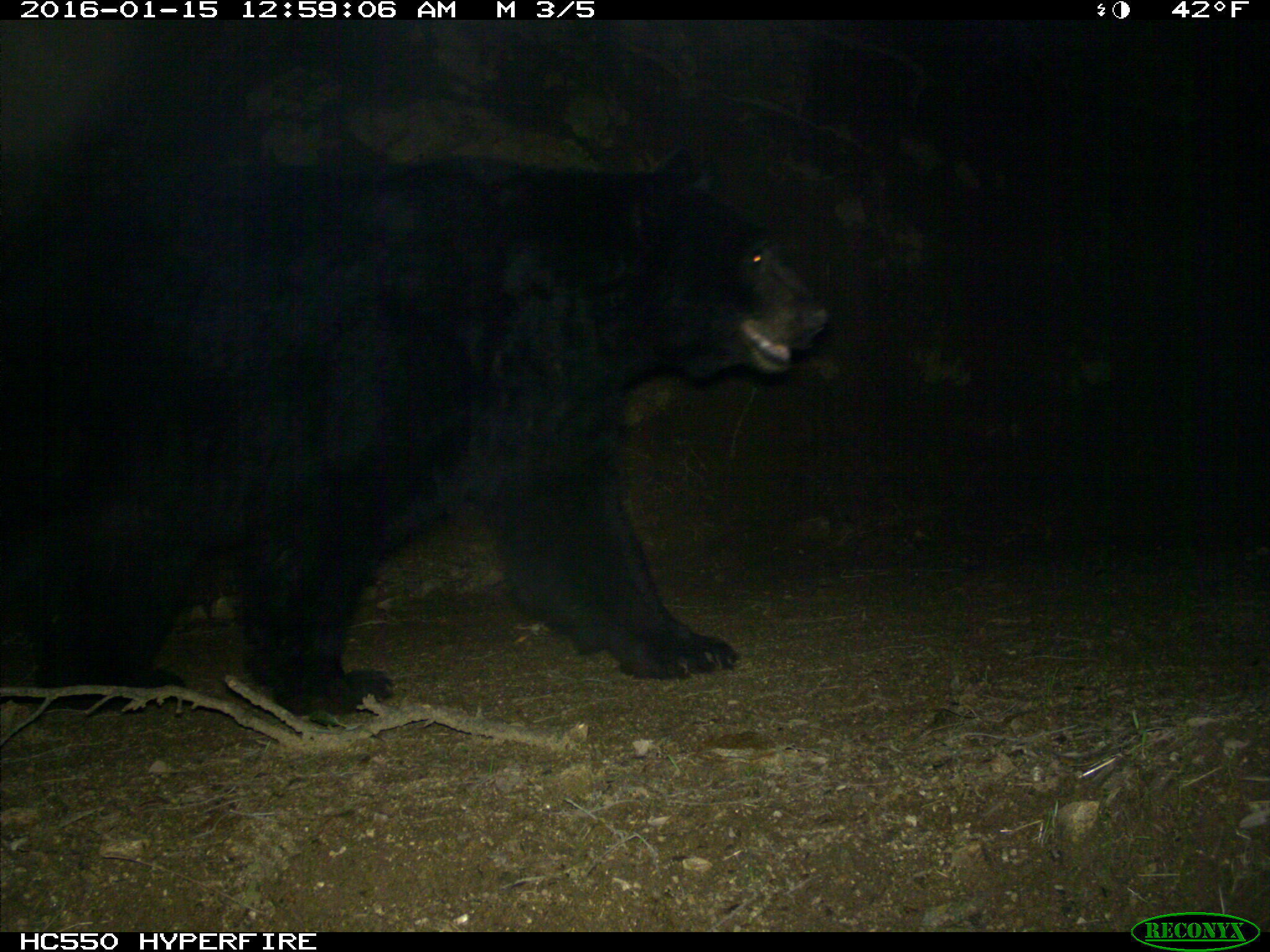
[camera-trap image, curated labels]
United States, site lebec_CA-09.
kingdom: Animalia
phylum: Chordata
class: Mammalia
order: Carnivora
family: Ursidae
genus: Ursus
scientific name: Ursus americanus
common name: american black bear